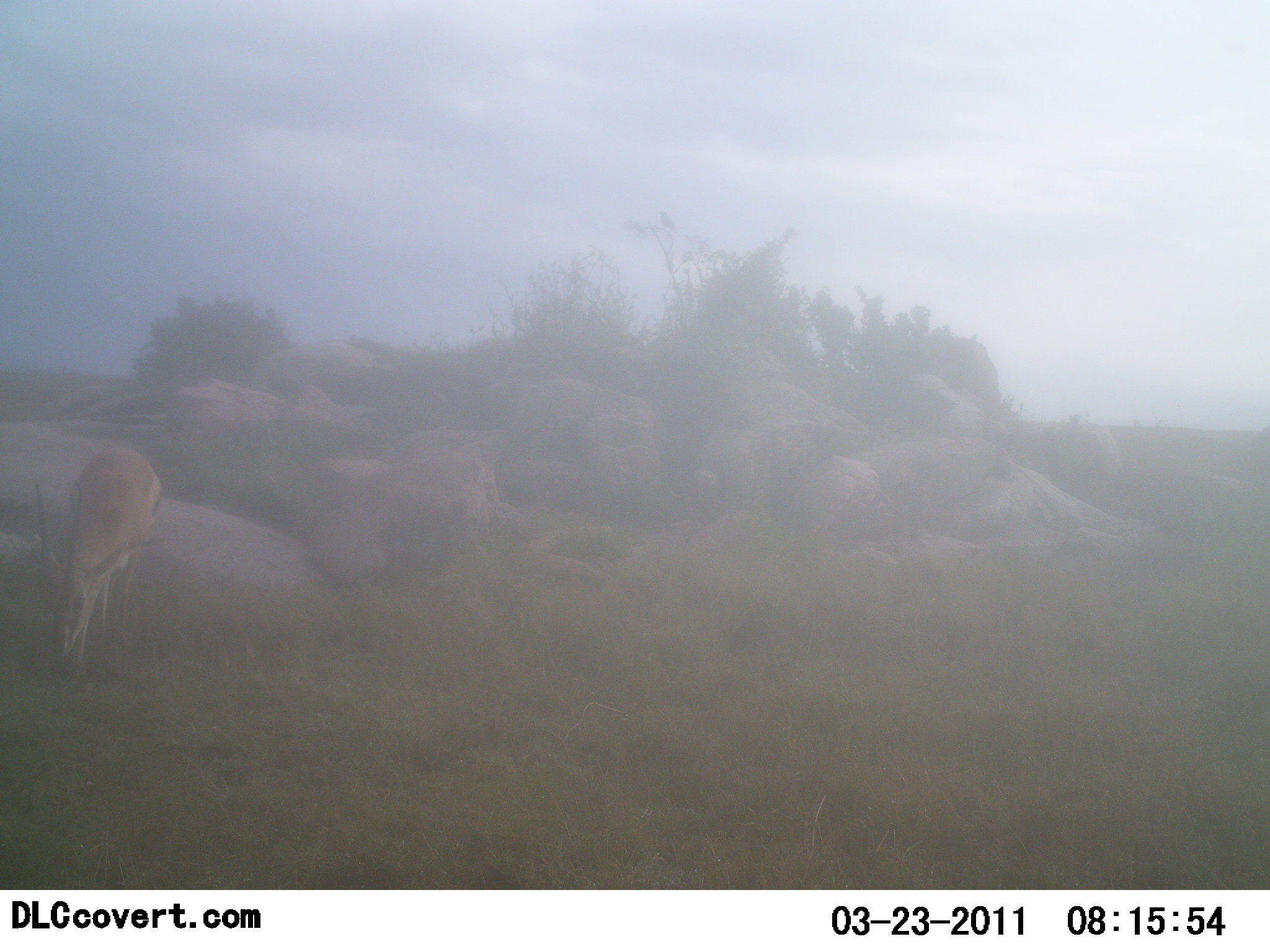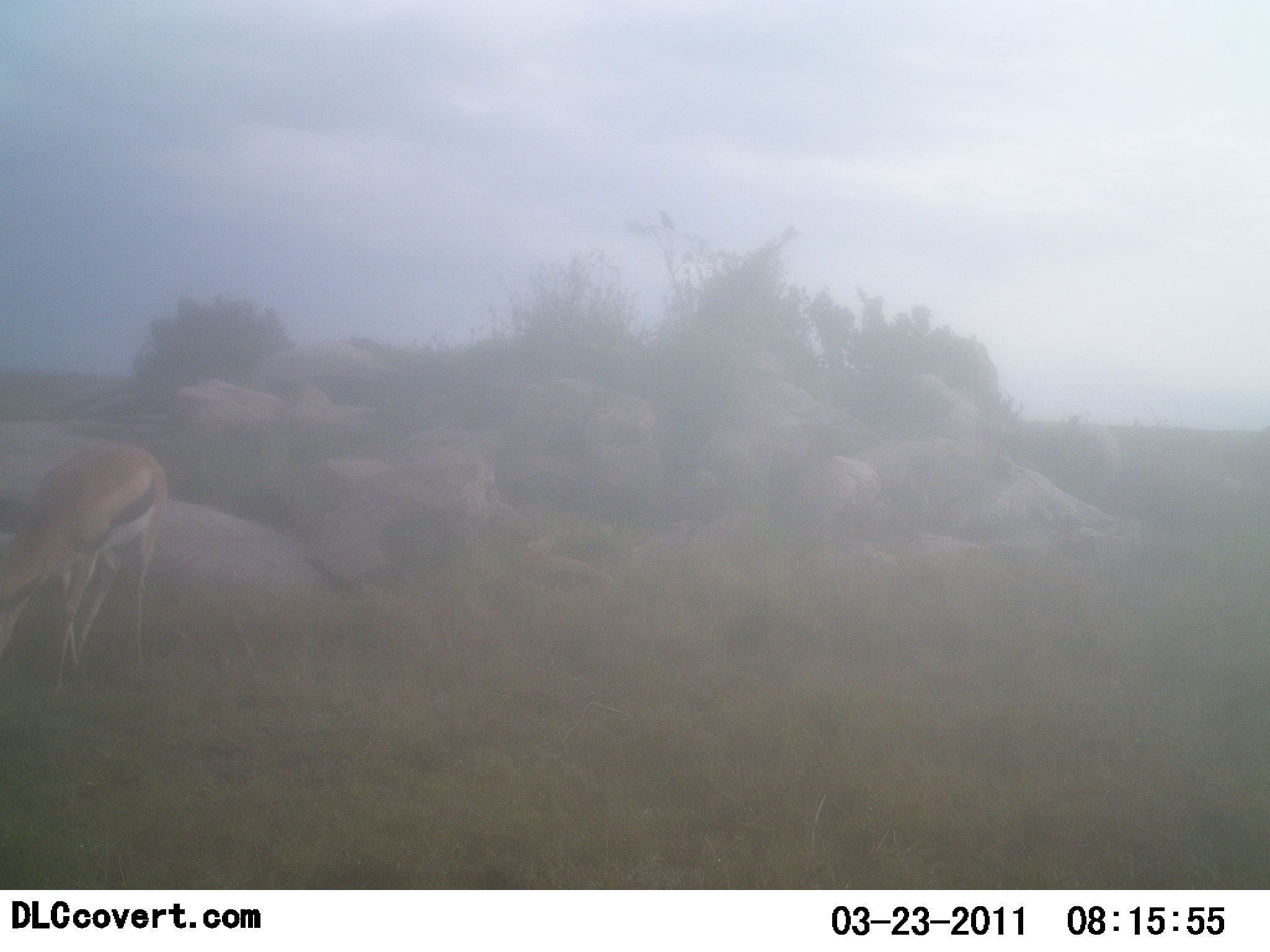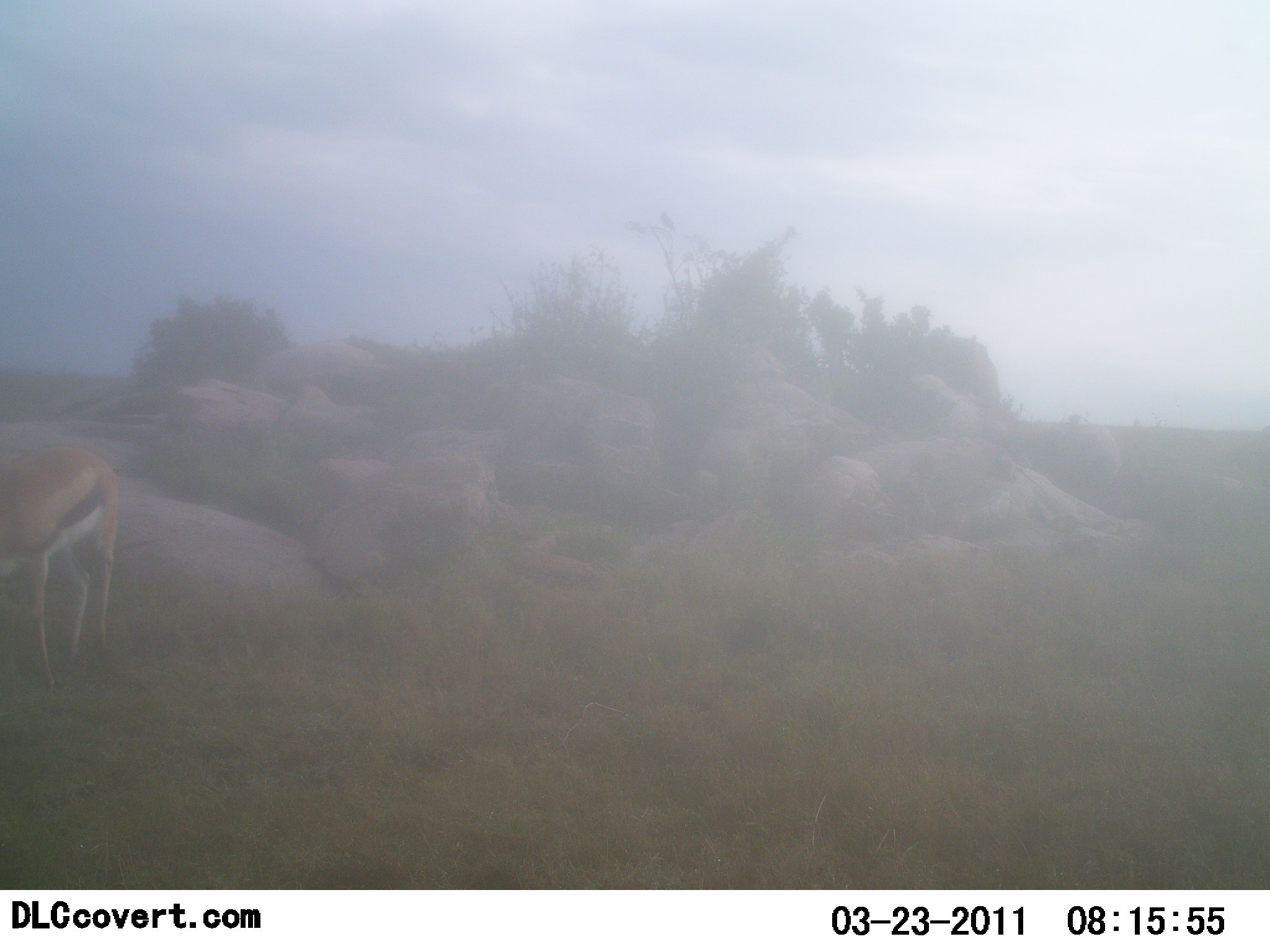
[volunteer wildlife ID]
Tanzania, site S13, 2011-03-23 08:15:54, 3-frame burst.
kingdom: Animalia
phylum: Chordata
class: Mammalia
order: Artiodactyla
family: Bovidae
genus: Eudorcas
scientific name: Eudorcas thomsonii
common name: thomson's gazelle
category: gazellethomsons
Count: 1.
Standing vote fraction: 13%.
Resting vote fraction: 0%.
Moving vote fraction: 33%.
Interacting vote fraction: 0%.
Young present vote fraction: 0%.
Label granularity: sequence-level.